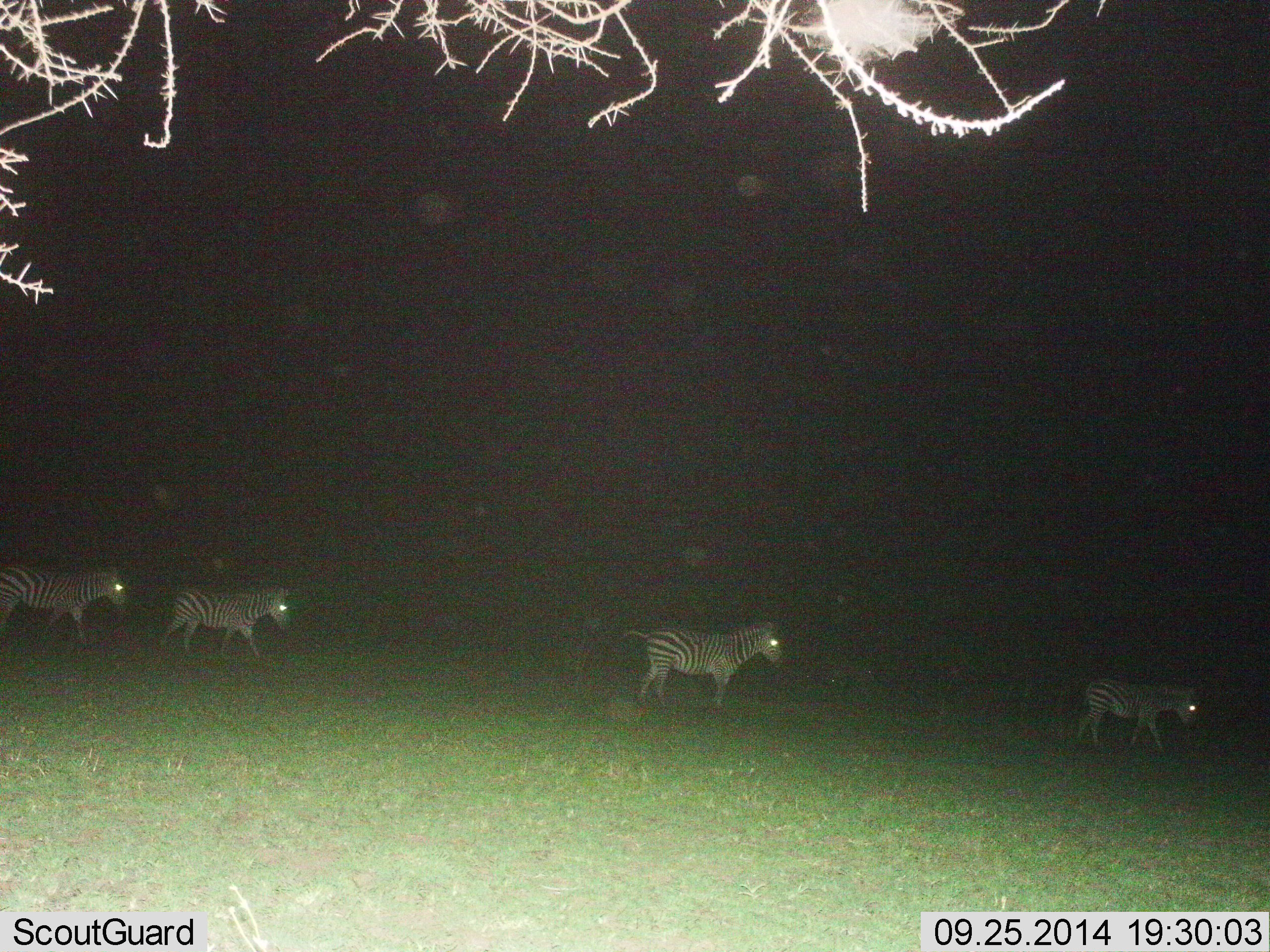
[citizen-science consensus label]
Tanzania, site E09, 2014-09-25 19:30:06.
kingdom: Animalia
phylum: Chordata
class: Mammalia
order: Perissodactyla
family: Equidae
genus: Equus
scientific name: Equus quagga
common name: plains zebra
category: zebra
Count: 4.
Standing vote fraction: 20%.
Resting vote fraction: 0%.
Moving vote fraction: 90%.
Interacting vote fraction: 0%.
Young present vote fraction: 0%.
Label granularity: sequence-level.